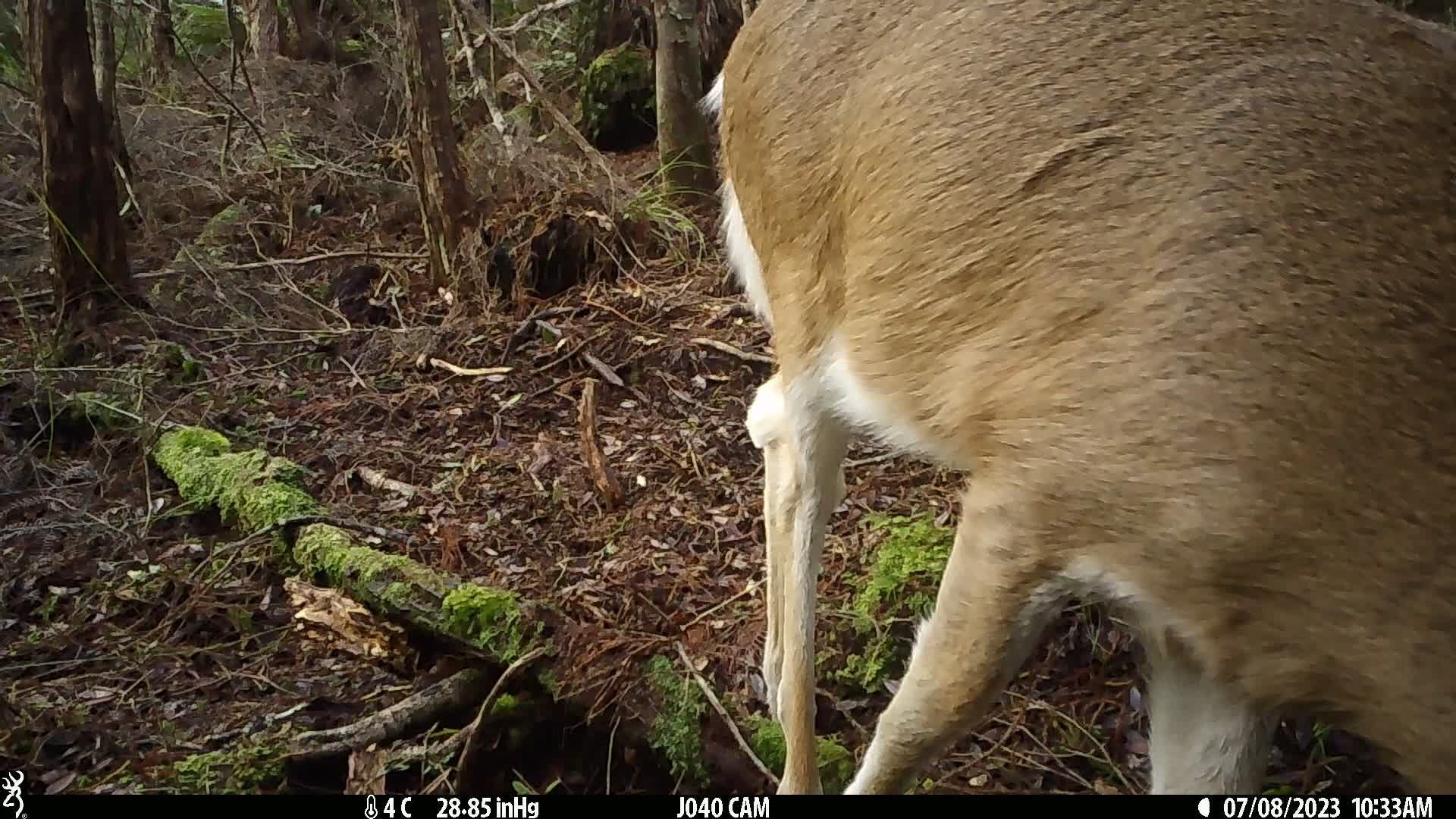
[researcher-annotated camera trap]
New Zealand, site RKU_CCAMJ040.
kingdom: Animalia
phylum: Chordata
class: Mammalia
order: Artiodactyla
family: Cervidae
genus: Odocoileus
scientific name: Odocoileus virginianus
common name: white-tailed deer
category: white tailed deer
White tailed deer (white-tailed deer) (Odocoileus virginianus).